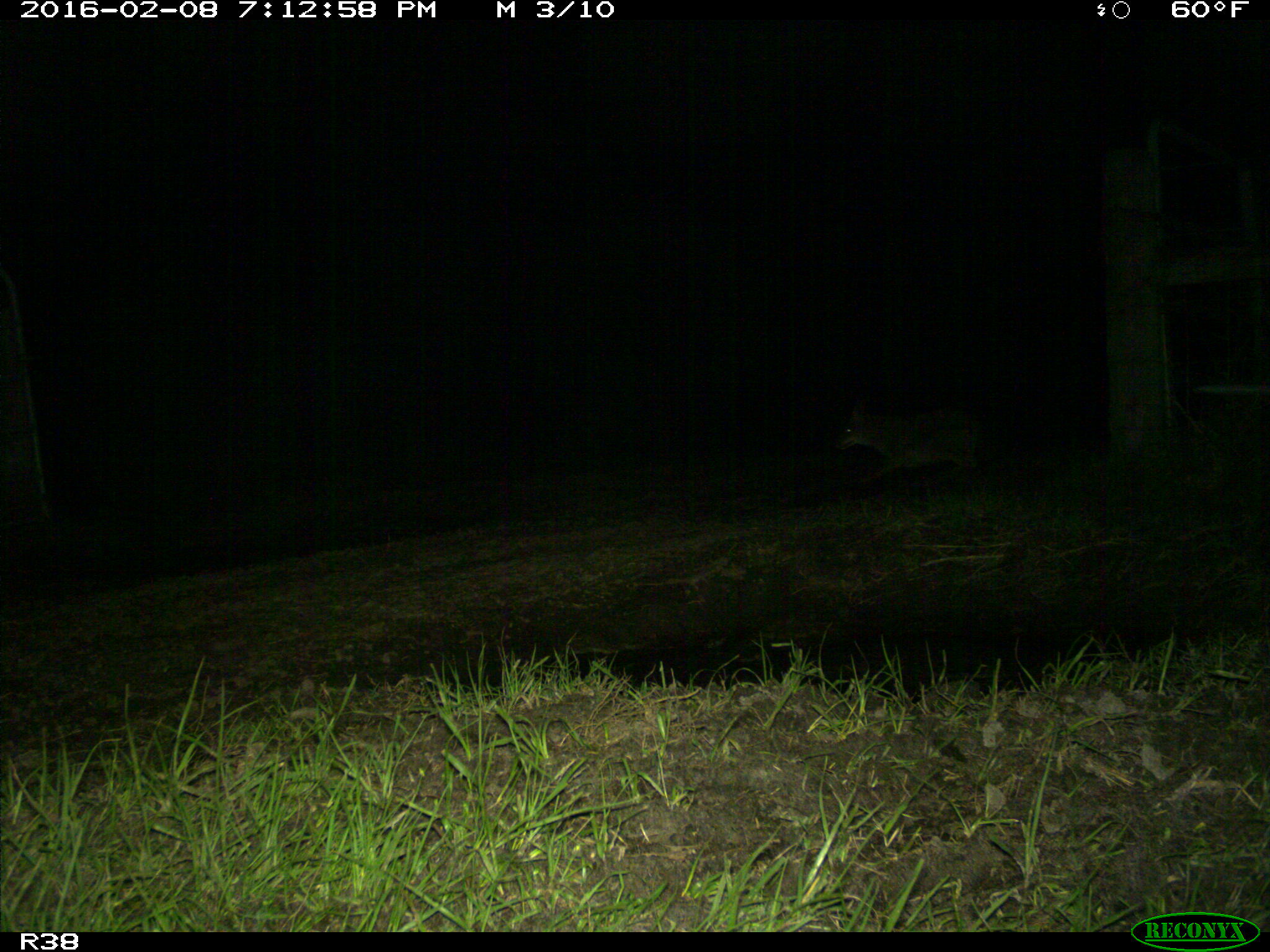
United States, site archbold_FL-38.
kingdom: Animalia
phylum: Chordata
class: Mammalia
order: Carnivora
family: Canidae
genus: Canis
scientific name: Canis latrans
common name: coyote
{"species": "Canis latrans (coyote)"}